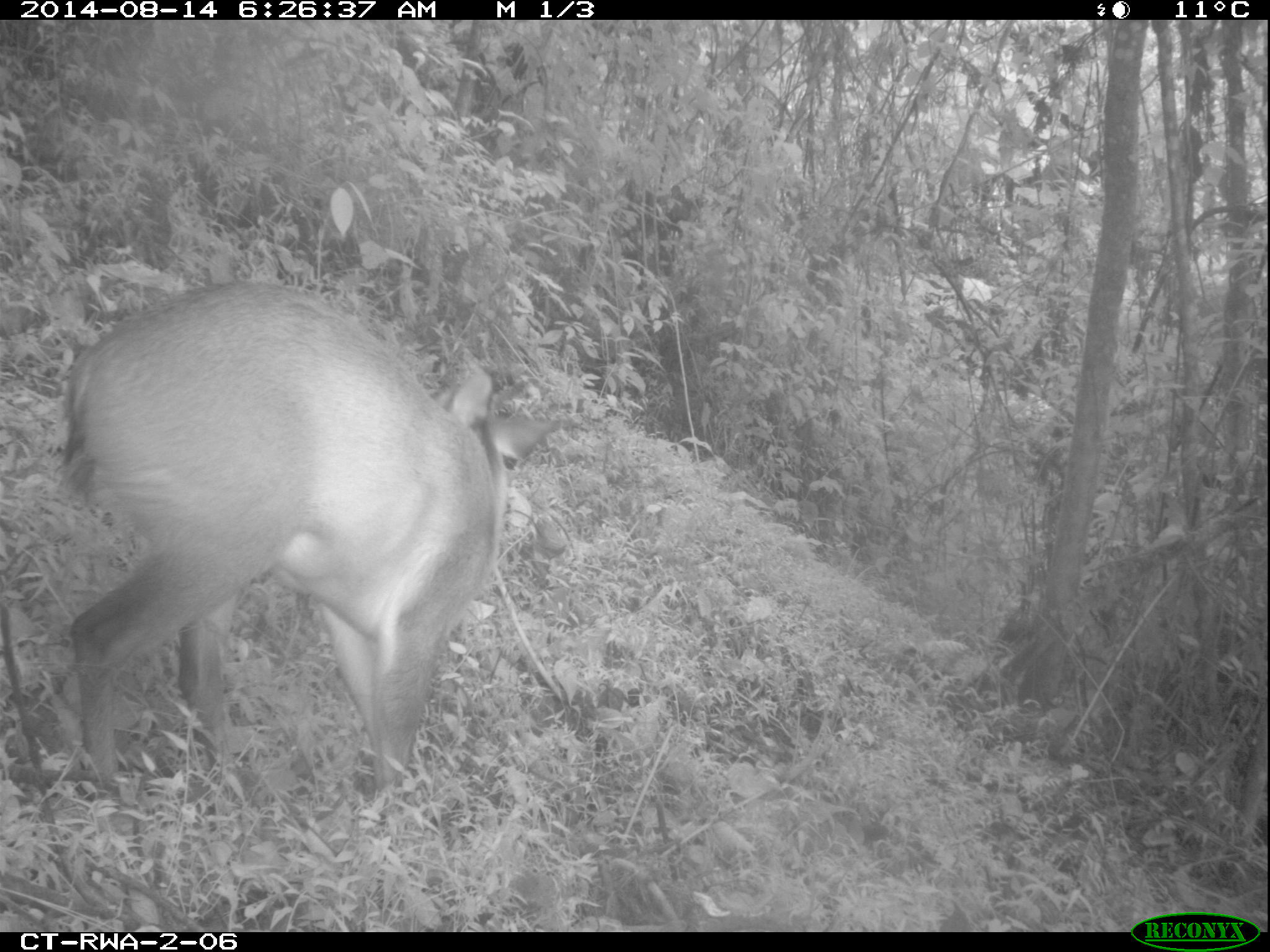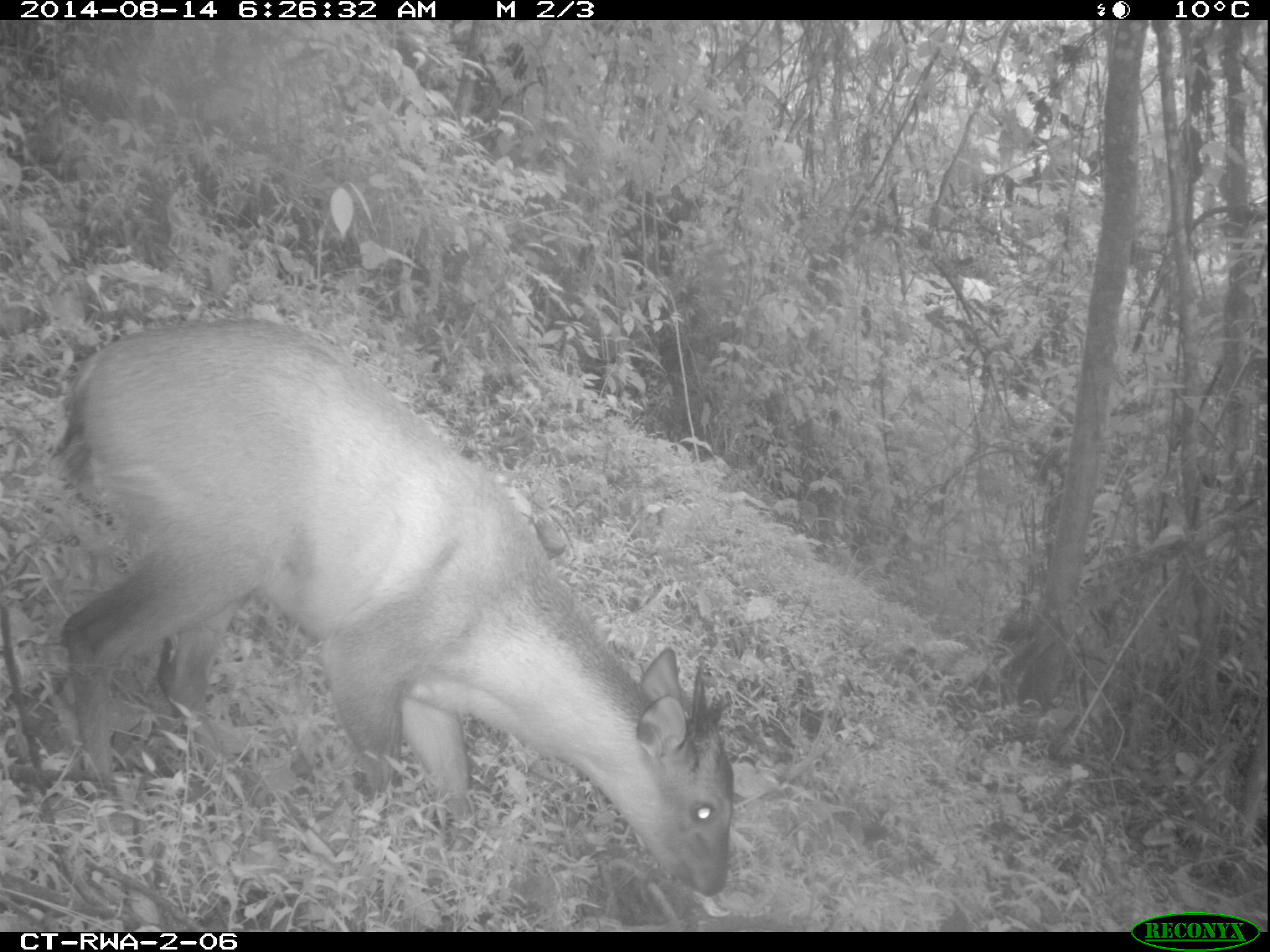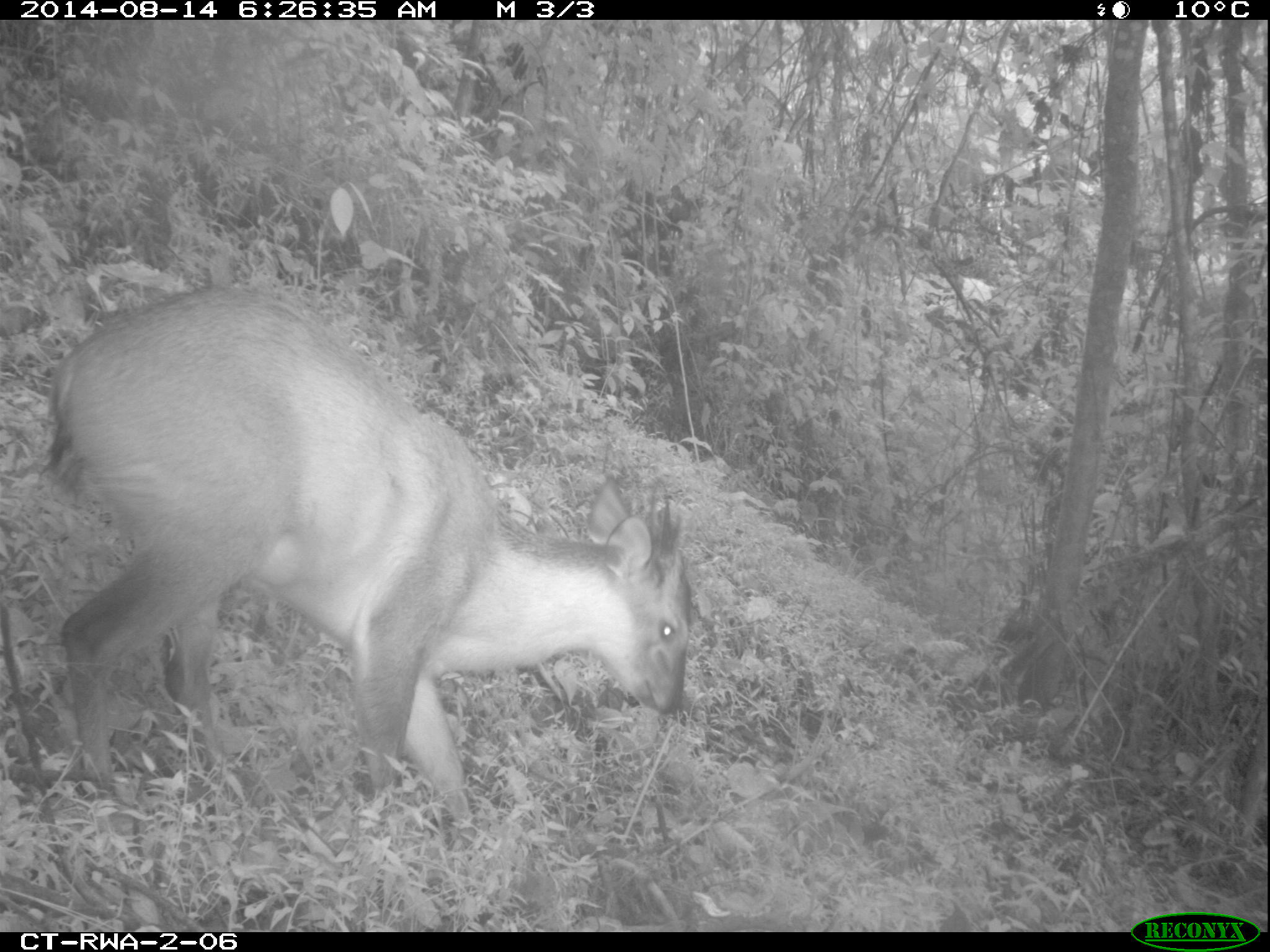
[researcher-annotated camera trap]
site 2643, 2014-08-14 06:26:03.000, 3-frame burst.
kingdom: Animalia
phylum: Chordata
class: Mammalia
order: Artiodactyla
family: Bovidae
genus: Cephalophus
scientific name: Cephalophus nigrifrons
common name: black-fronted duiker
Cephalophus nigrifrons (black-fronted duiker), count 1.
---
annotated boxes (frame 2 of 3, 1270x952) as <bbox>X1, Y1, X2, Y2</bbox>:
cephalophus nigrifrons: <bbox>47, 317, 733, 896</bbox>